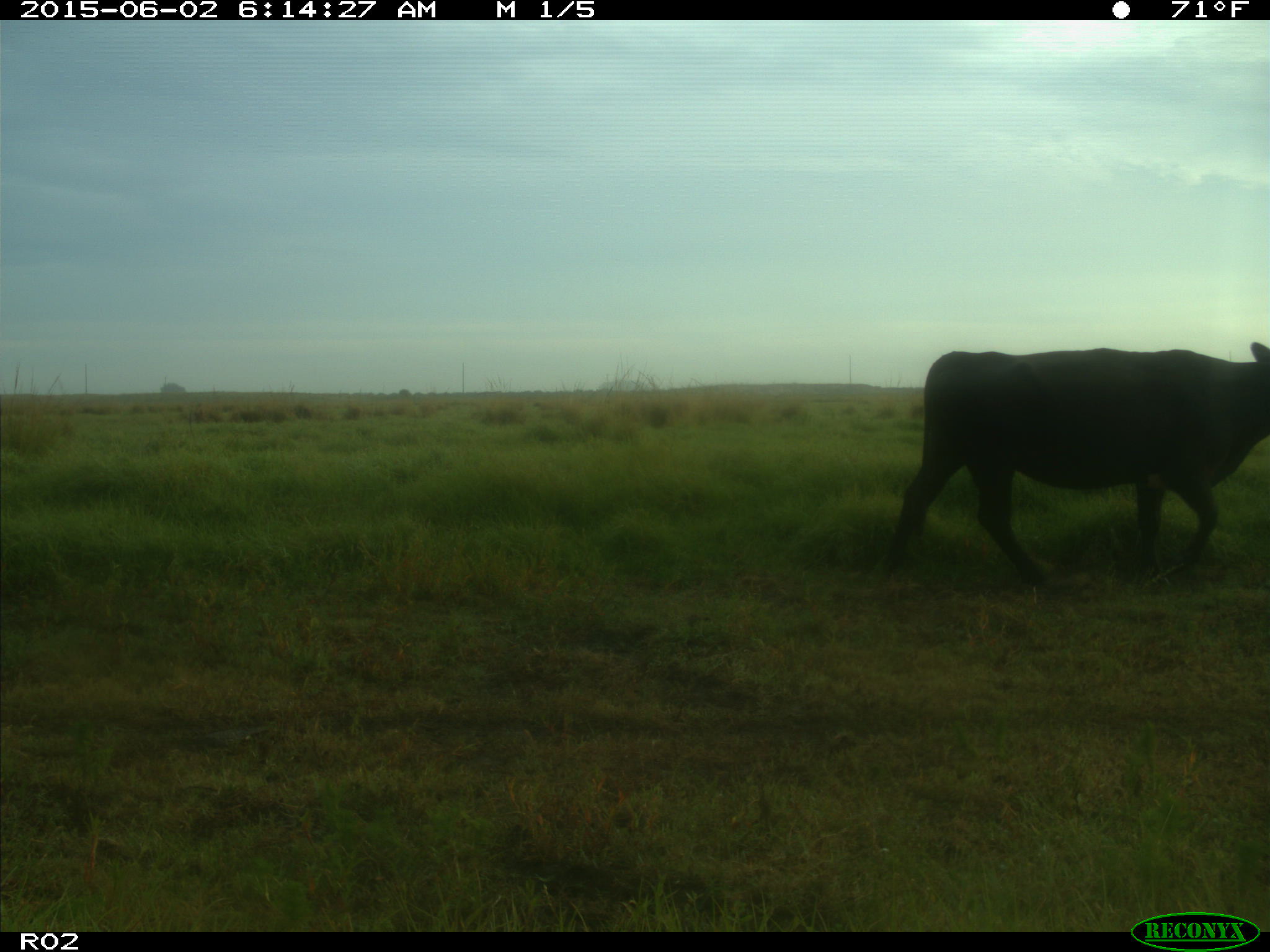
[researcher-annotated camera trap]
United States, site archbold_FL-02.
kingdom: Animalia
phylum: Chordata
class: Mammalia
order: Artiodactyla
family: Bovidae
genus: Bos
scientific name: Bos taurus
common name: domestic cow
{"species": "Bos taurus (domestic cow)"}